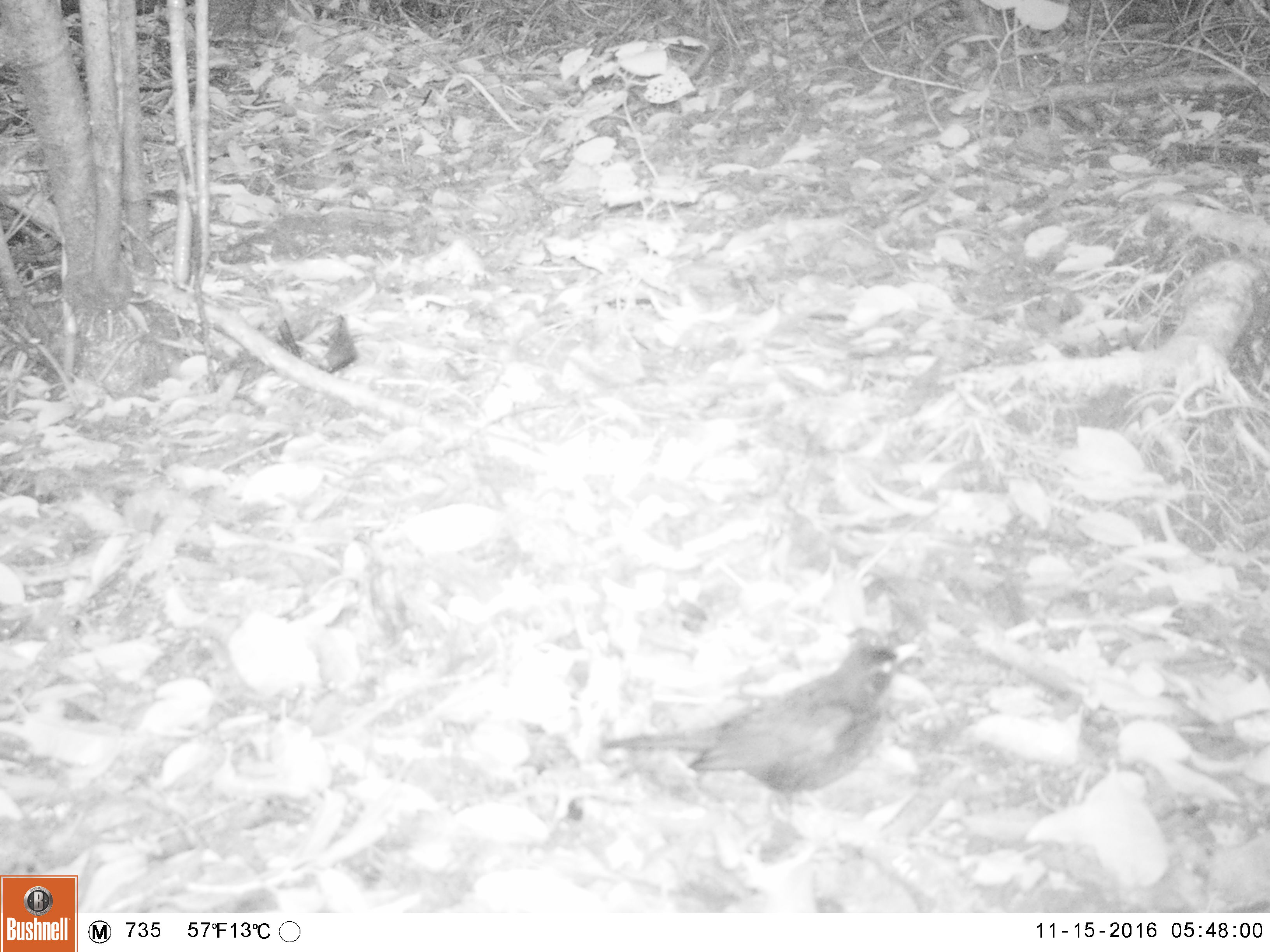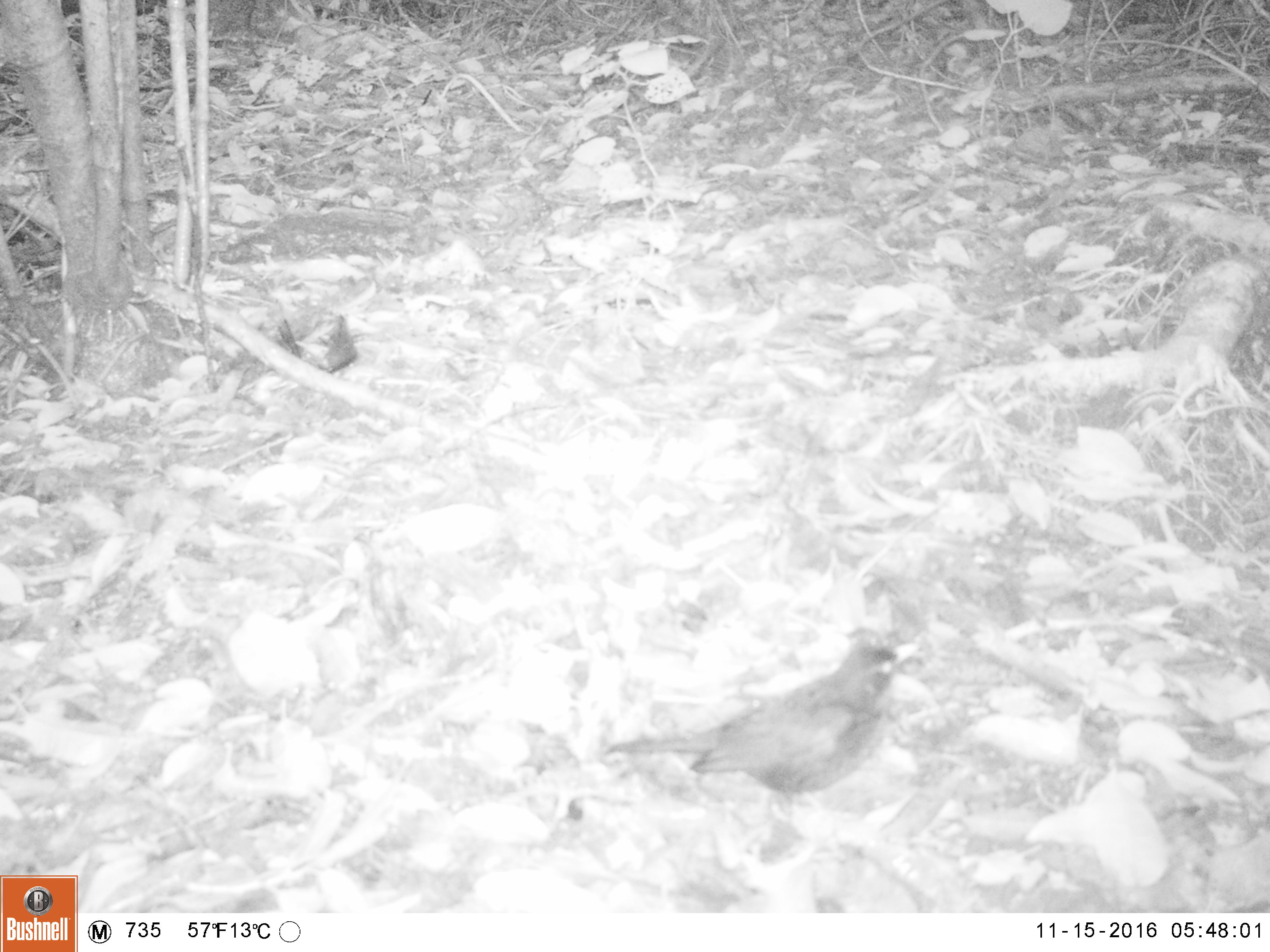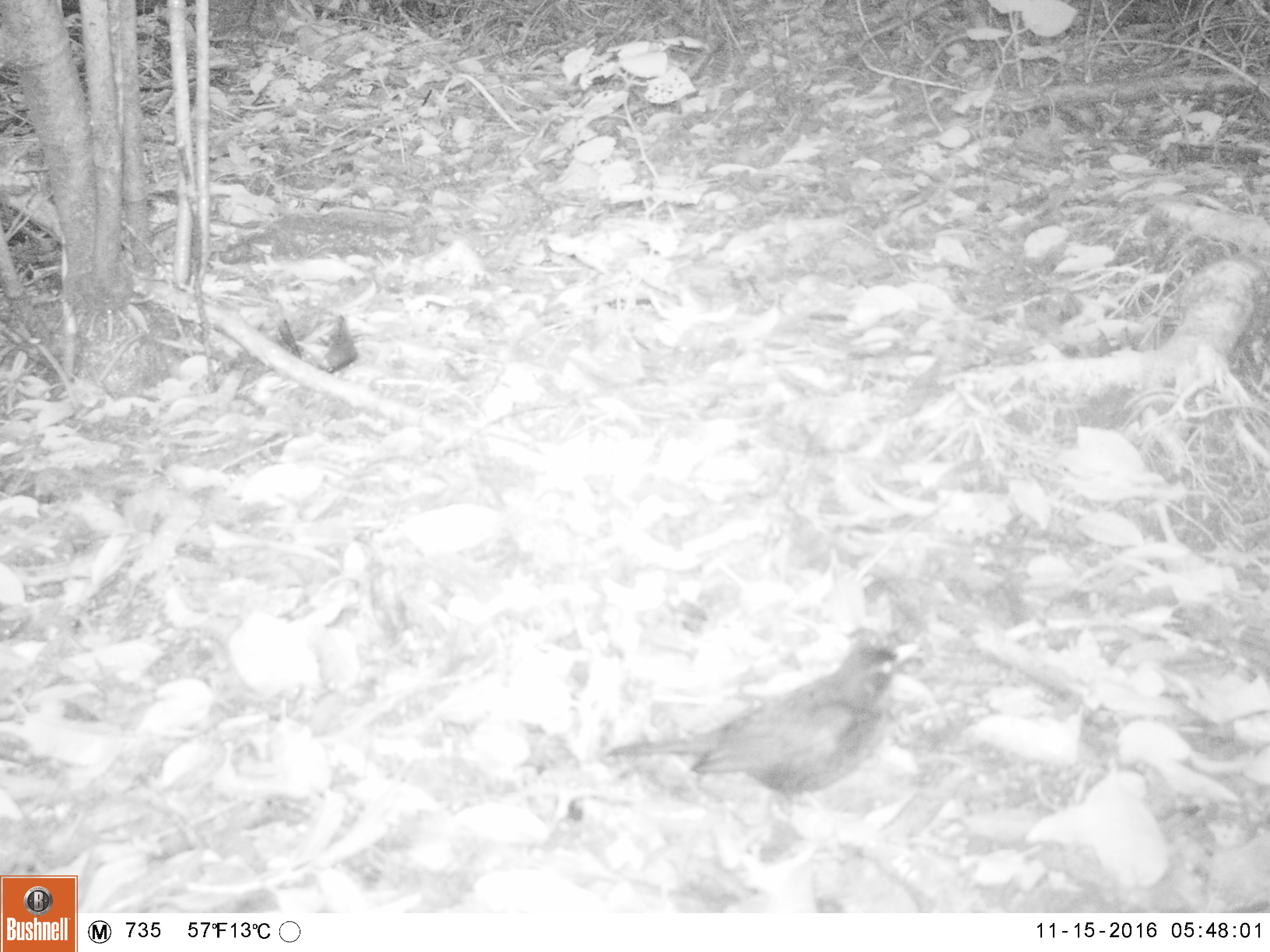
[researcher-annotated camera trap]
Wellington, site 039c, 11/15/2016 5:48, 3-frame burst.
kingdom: Animalia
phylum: Chordata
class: Aves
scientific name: Aves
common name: bird